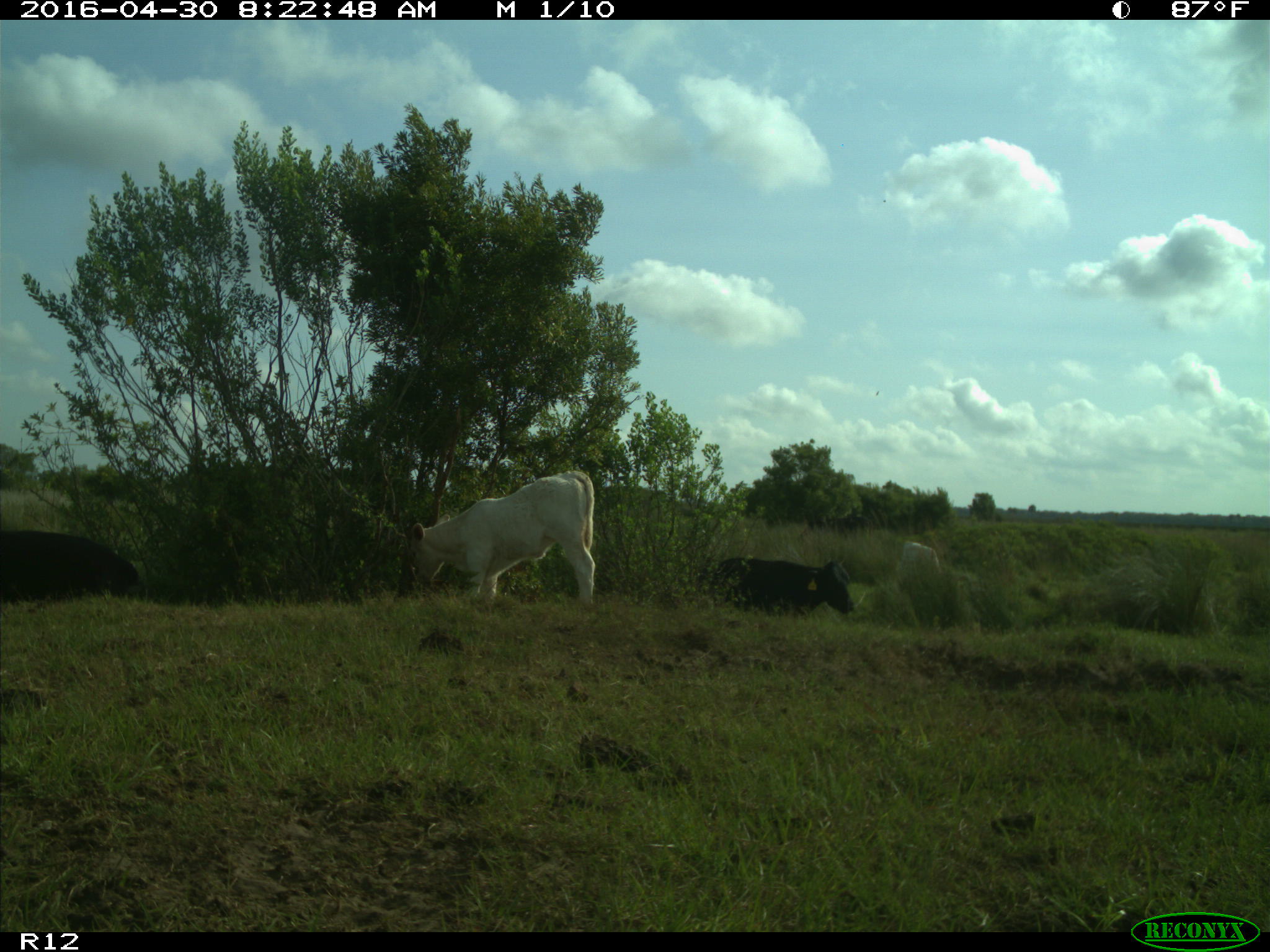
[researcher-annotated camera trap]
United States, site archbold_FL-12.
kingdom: Animalia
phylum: Chordata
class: Mammalia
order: Artiodactyla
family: Bovidae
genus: Bos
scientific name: Bos taurus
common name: domestic cow